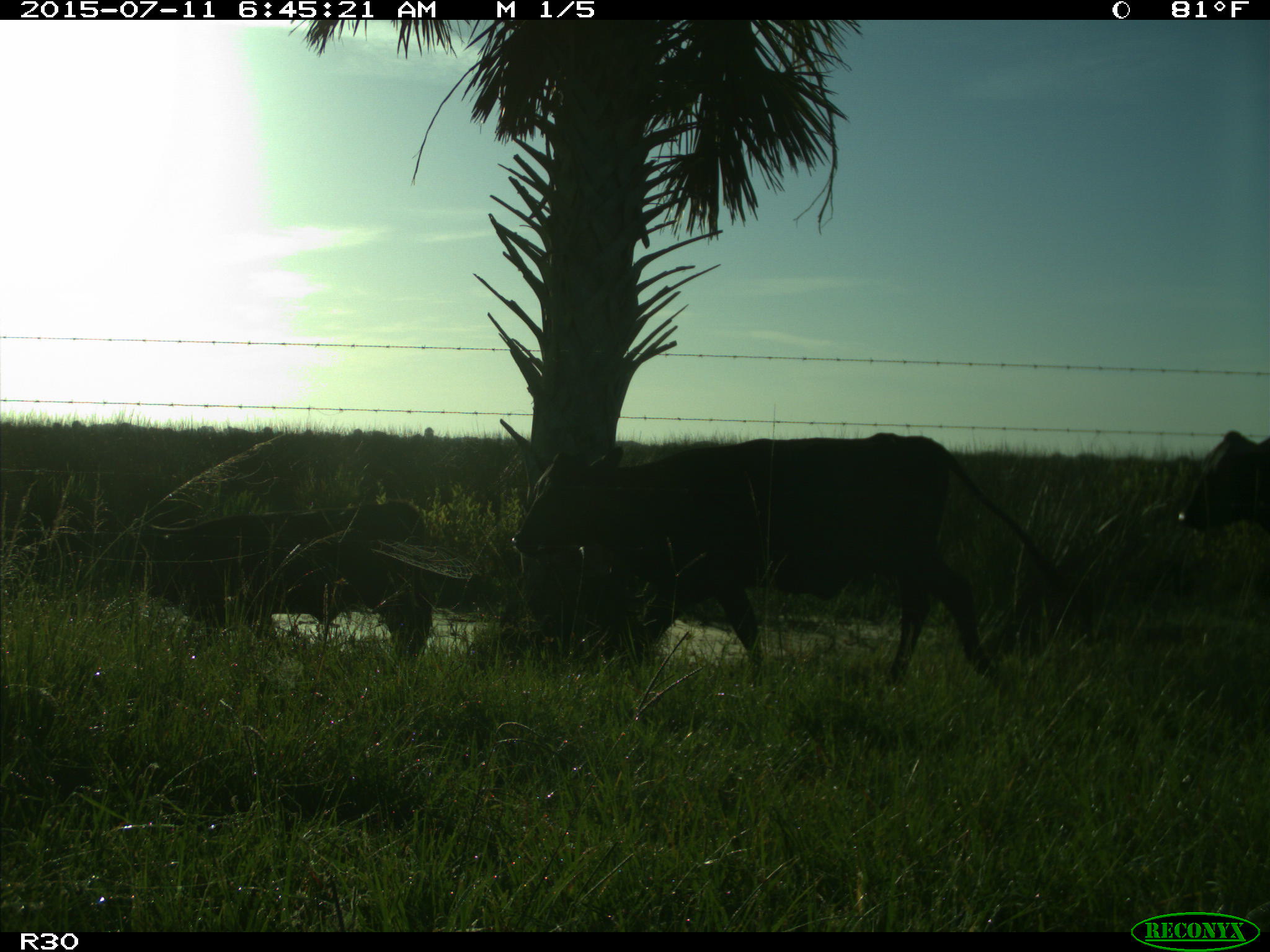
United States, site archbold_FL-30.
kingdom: Animalia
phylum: Chordata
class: Mammalia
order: Artiodactyla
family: Bovidae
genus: Bos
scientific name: Bos taurus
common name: domestic cow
Bos taurus (domestic cow).